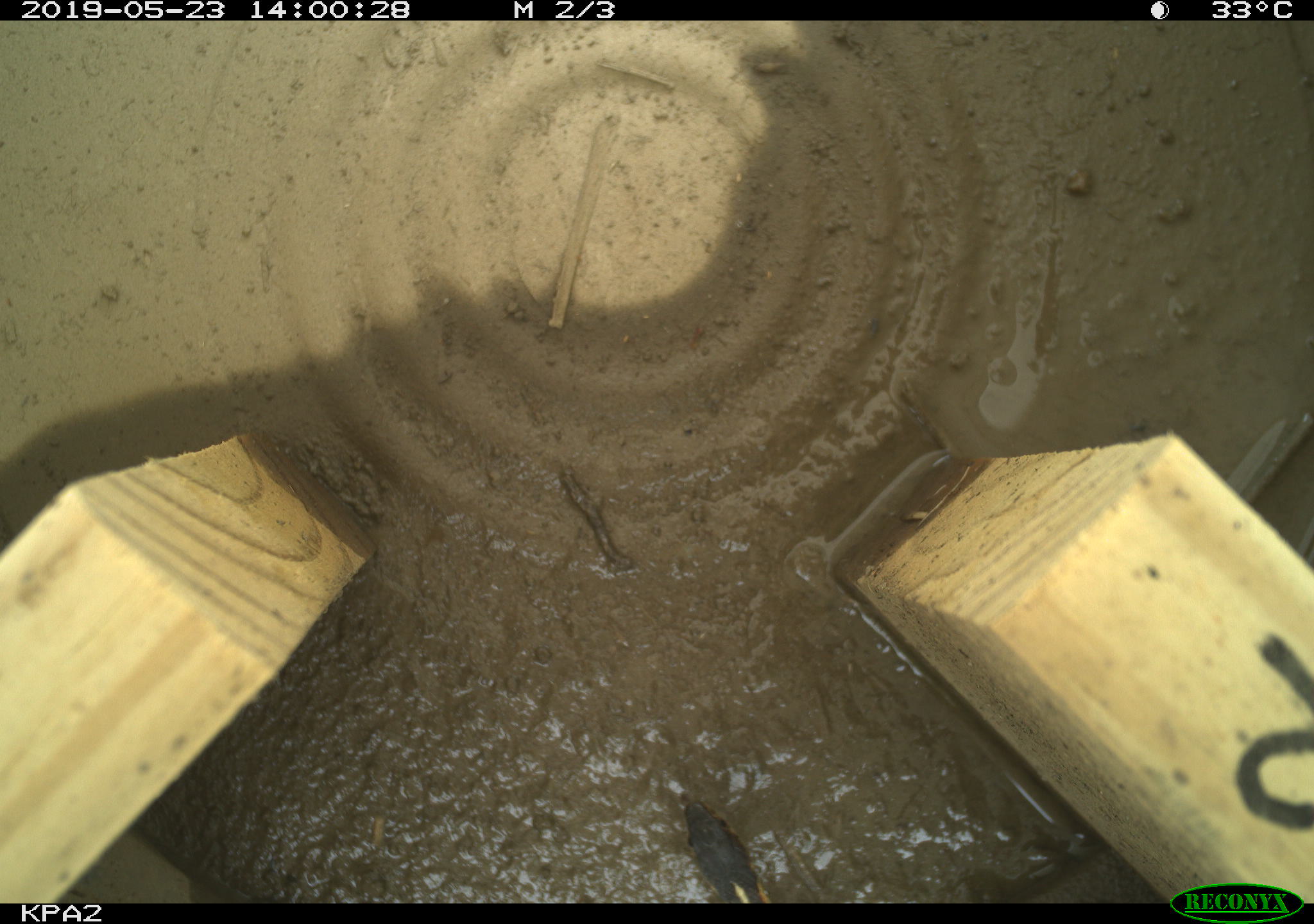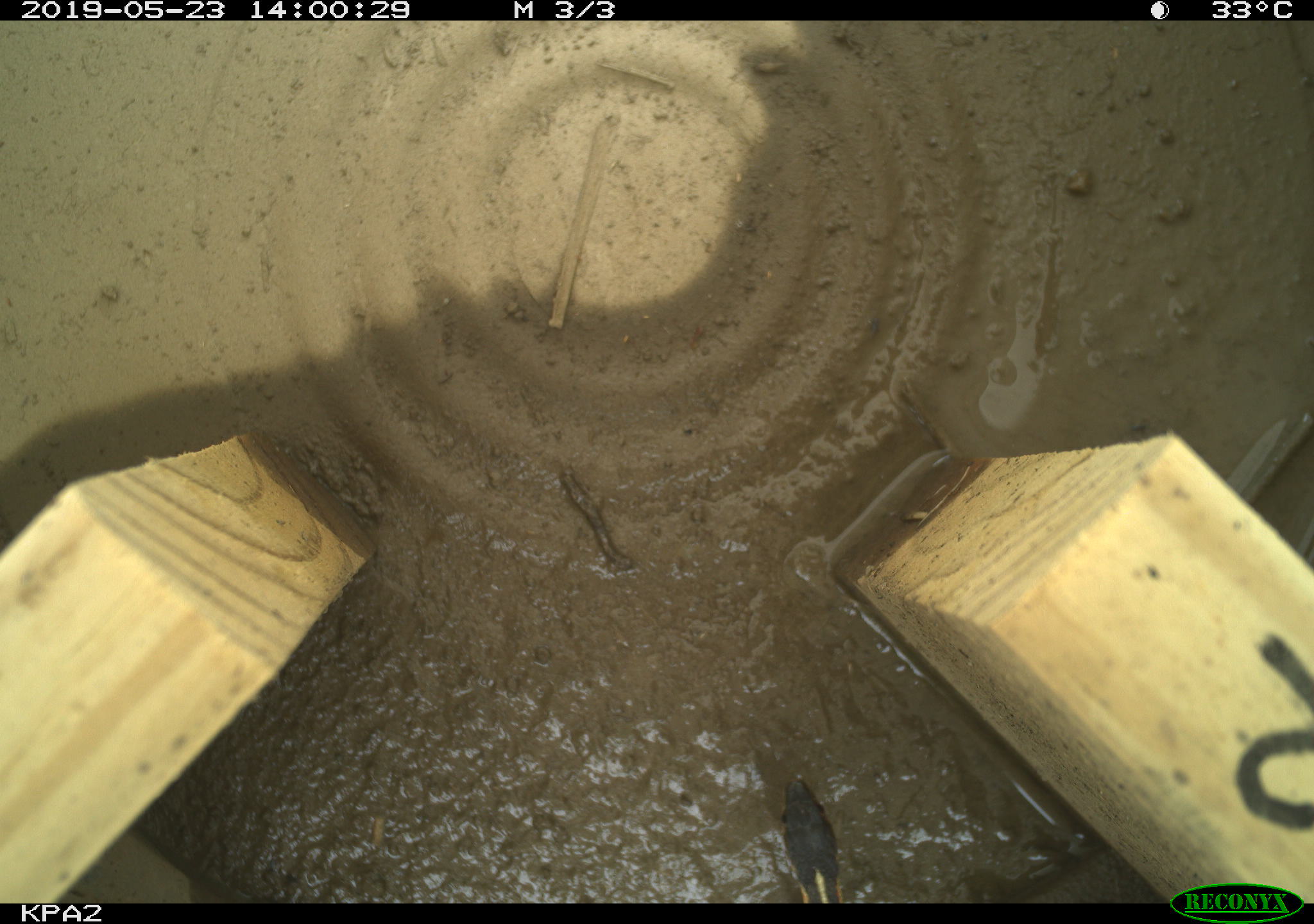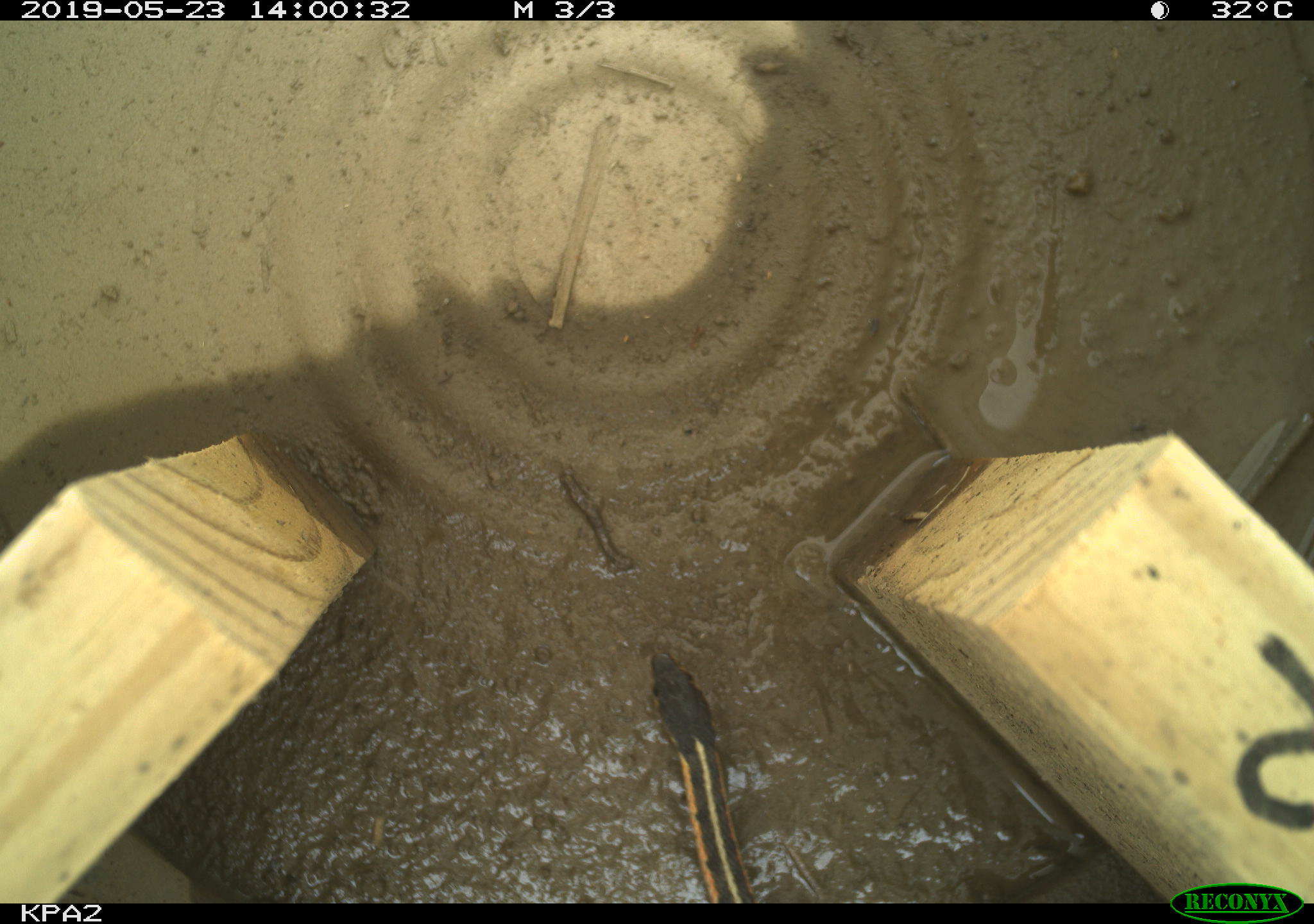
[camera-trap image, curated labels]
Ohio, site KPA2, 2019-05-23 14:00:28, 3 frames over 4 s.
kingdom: Animalia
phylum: Chordata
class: Reptilia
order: Squamata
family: Colubridae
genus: Thamnophis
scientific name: Thamnophis sirtalis sirtalis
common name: eastern gartersnake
Eastern gartersnake (Thamnophis sirtalis sirtalis).